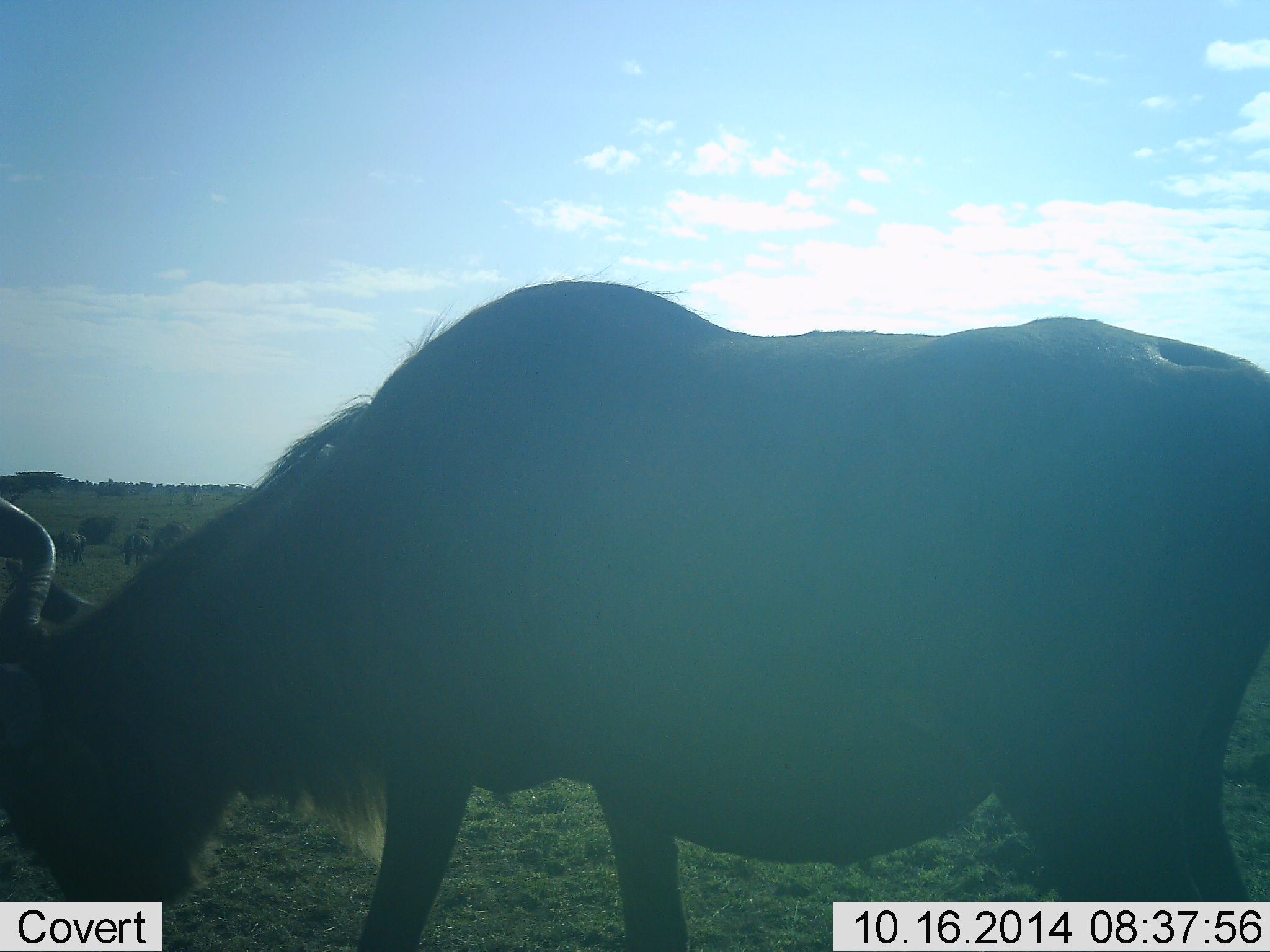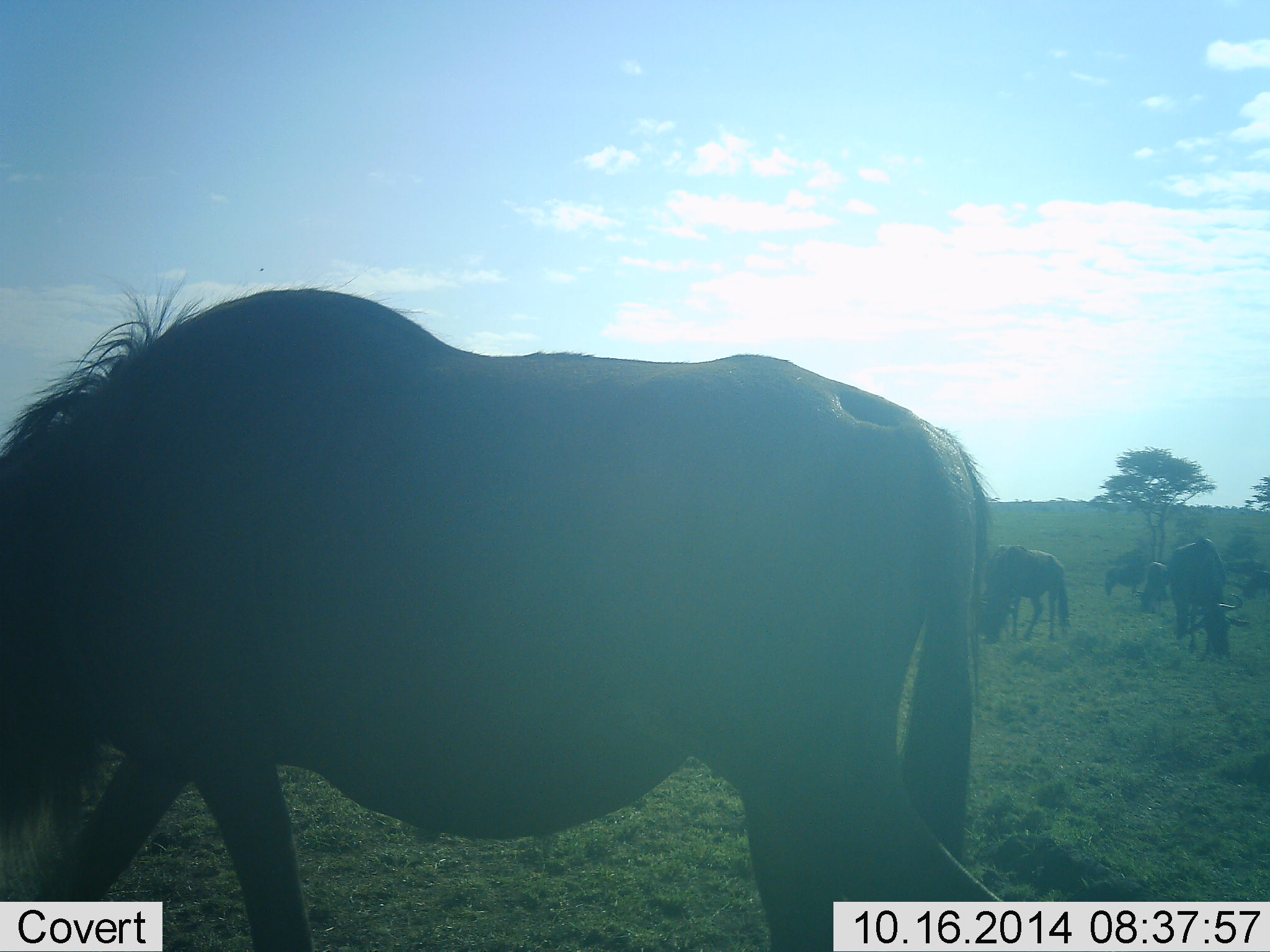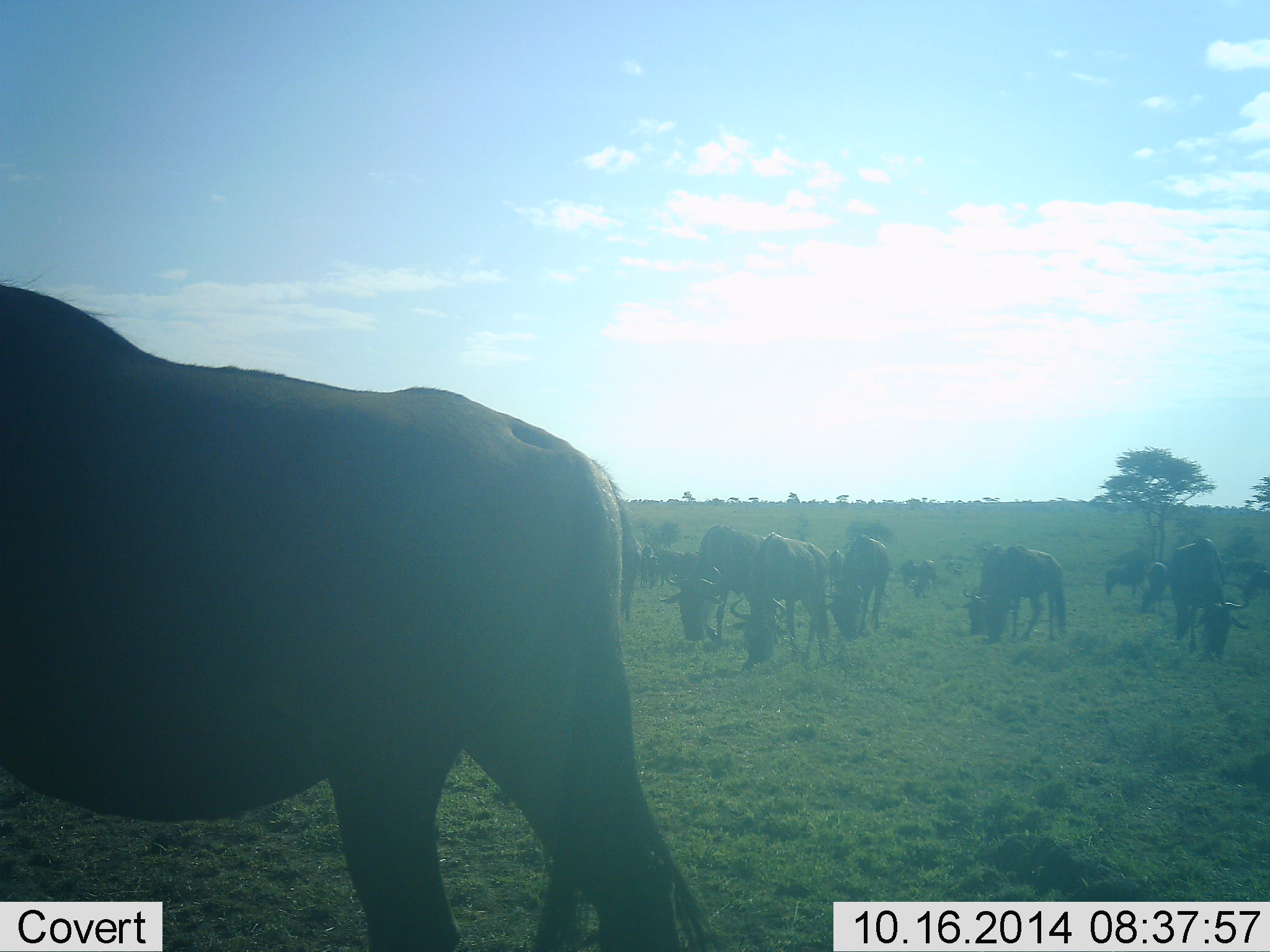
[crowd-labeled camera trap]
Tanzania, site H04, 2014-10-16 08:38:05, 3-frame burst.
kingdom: Animalia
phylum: Chordata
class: Mammalia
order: Artiodactyla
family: Bovidae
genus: Connochaetes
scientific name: Connochaetes taurinus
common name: blue wildebeest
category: wildebeest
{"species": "wildebeest (blue wildebeest) (Connochaetes taurinus)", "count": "11-50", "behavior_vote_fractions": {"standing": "11%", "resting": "0%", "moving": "44%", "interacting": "0%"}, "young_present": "0%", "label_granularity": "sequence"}